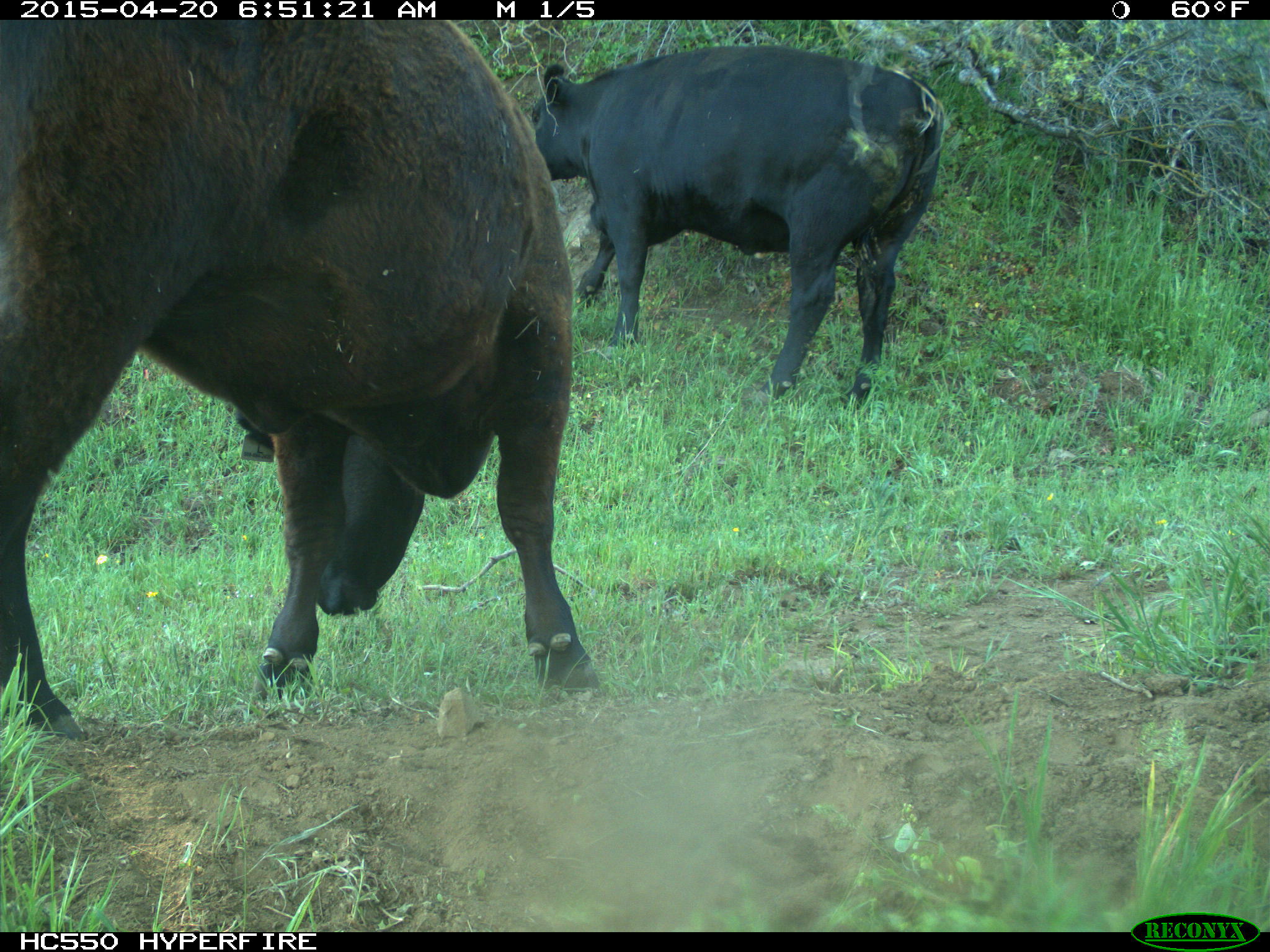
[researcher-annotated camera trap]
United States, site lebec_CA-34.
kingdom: Animalia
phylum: Chordata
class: Mammalia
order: Artiodactyla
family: Bovidae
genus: Bos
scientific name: Bos taurus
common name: domestic cow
Bos taurus (domestic cow).